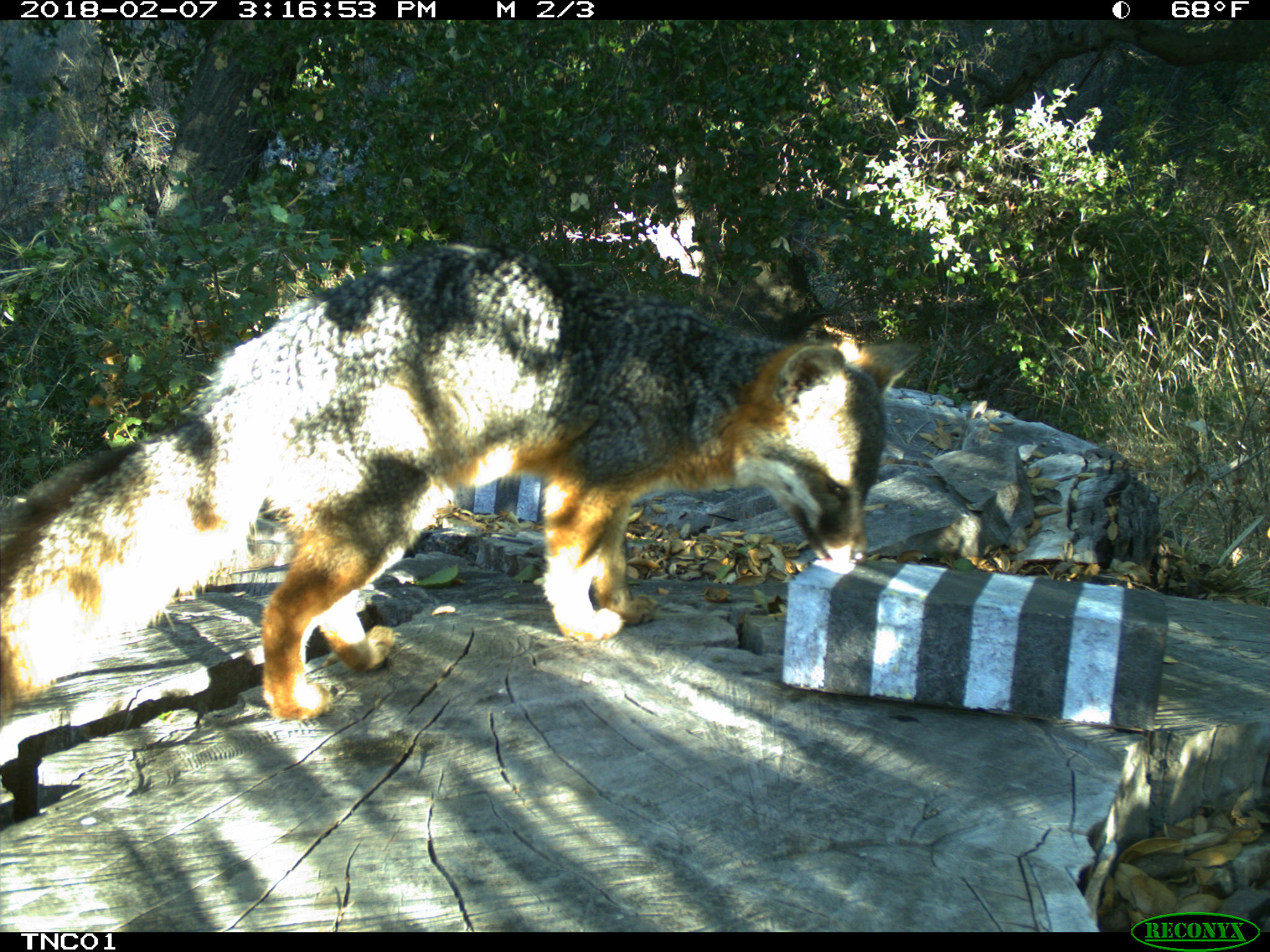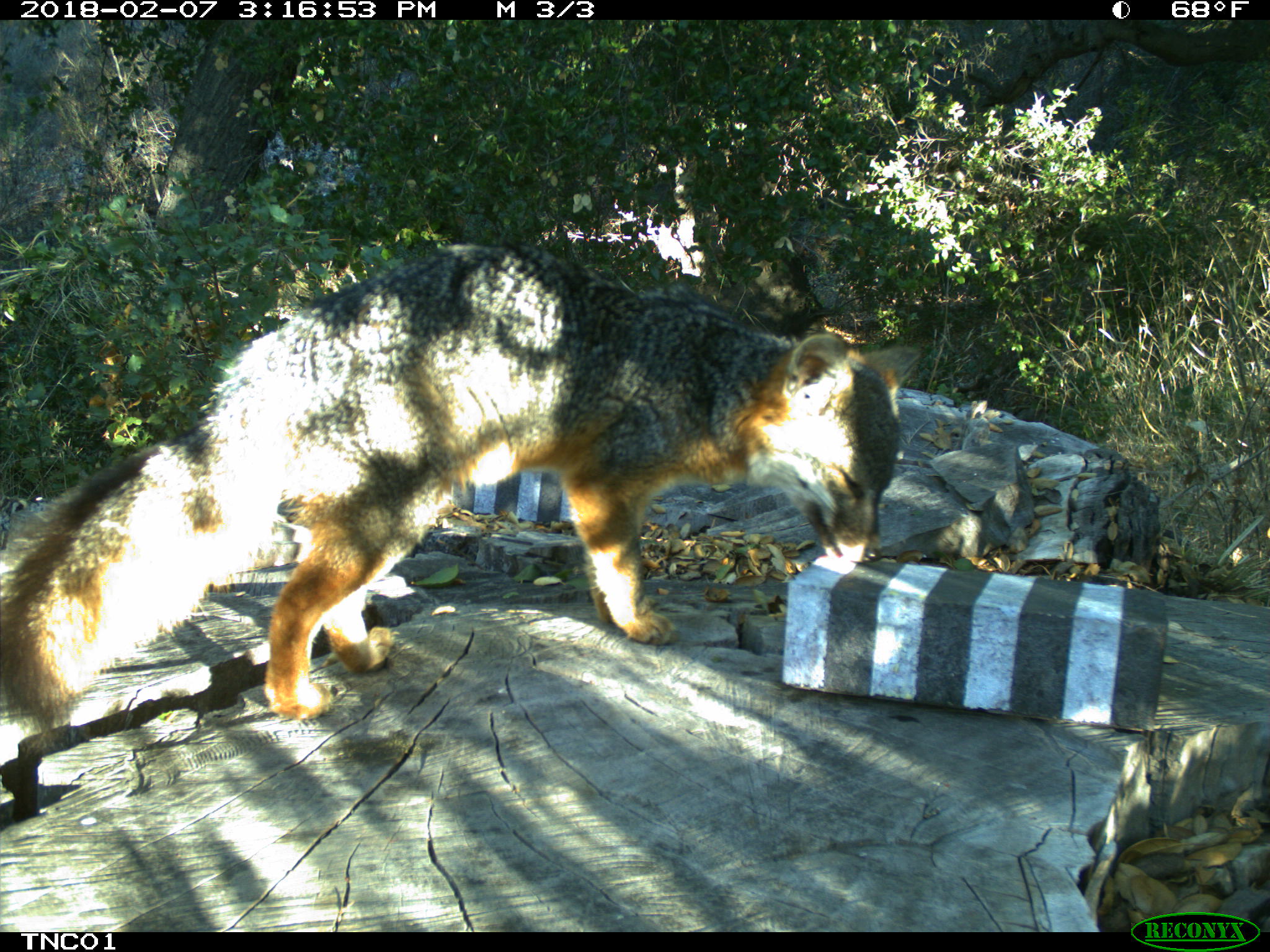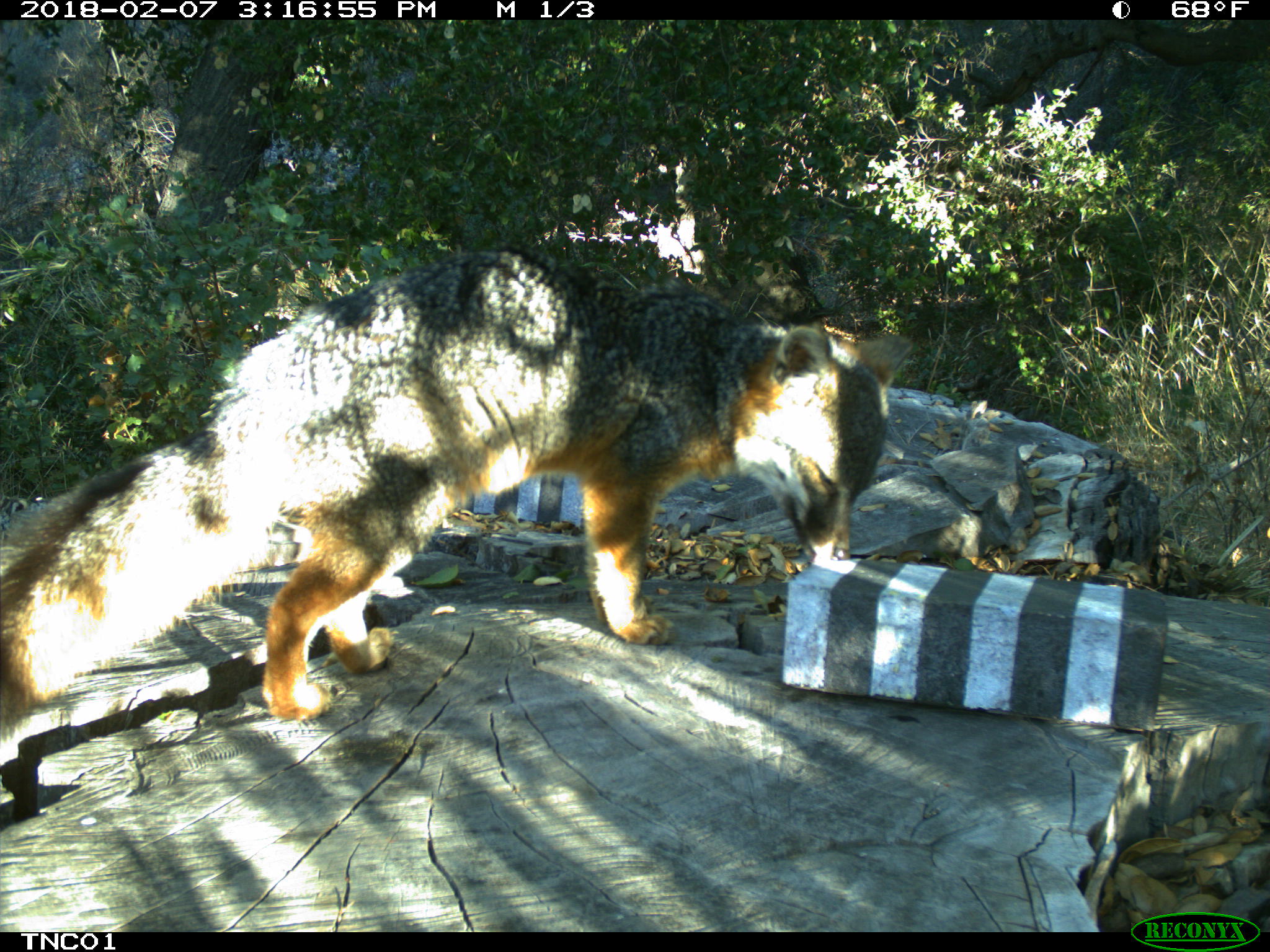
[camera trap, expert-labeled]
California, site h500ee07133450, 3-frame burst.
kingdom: Animalia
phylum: Chordata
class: Mammalia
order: Carnivora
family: Canidae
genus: Urocyon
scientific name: Urocyon littoralis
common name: island fox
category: fox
Fox (island fox) (Urocyon littoralis).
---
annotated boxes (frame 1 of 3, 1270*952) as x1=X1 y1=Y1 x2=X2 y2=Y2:
fox: x1=0 y1=244 x2=923 y2=720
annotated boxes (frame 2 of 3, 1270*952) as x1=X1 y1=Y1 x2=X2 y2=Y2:
fox: x1=0 y1=243 x2=921 y2=747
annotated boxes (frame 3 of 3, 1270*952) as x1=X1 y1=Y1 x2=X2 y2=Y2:
fox: x1=0 y1=247 x2=912 y2=737